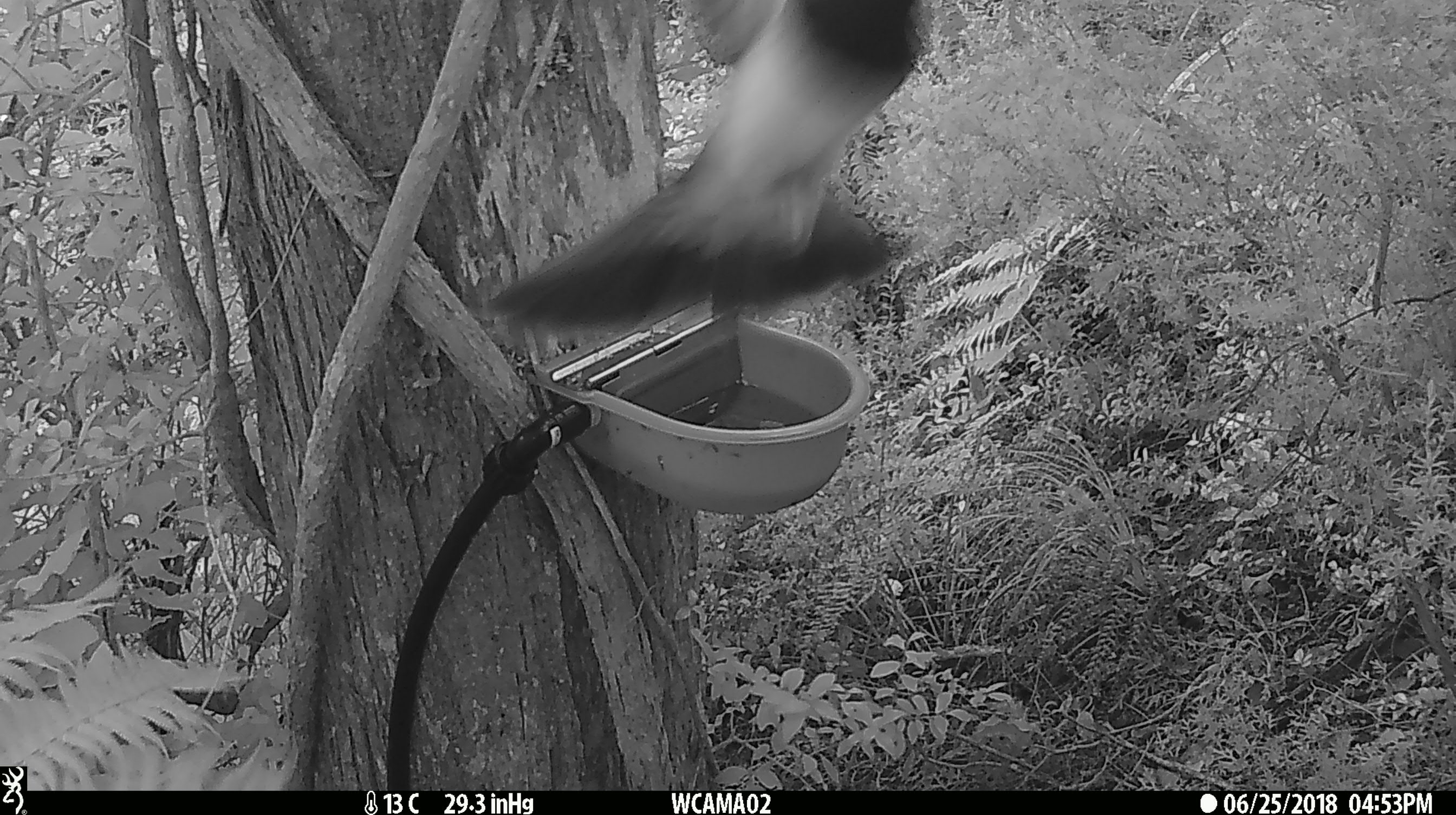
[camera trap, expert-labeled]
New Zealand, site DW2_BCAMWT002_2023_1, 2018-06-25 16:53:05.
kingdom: Animalia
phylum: Chordata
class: Aves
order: Columbiformes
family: Columbidae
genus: Hemiphaga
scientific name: Hemiphaga novaeseelandiae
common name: new zealand pigeon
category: kereru